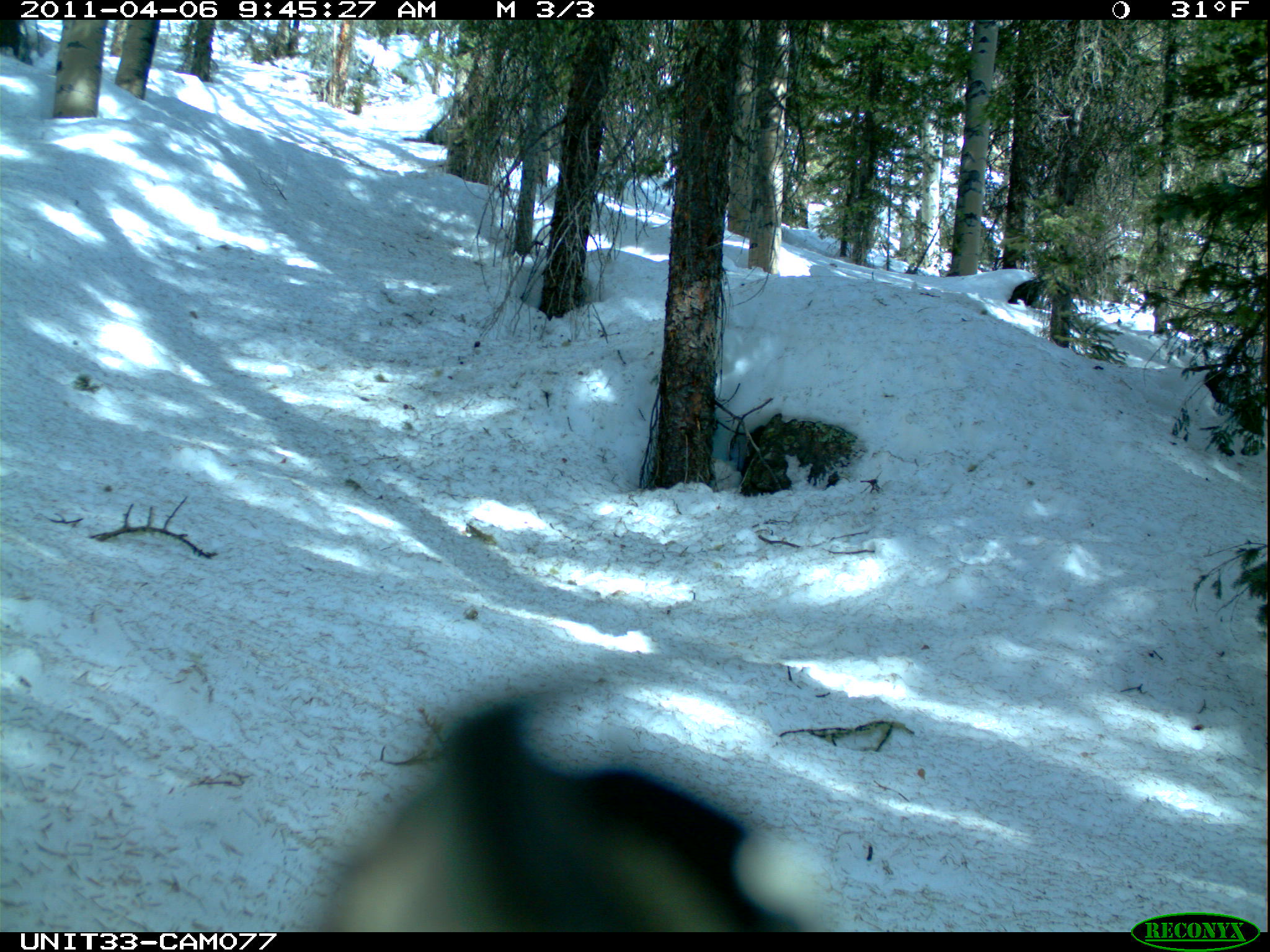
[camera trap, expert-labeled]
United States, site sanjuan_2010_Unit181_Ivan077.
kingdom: Animalia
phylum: Chordata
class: Aves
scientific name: Aves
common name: birds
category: unidentified bird